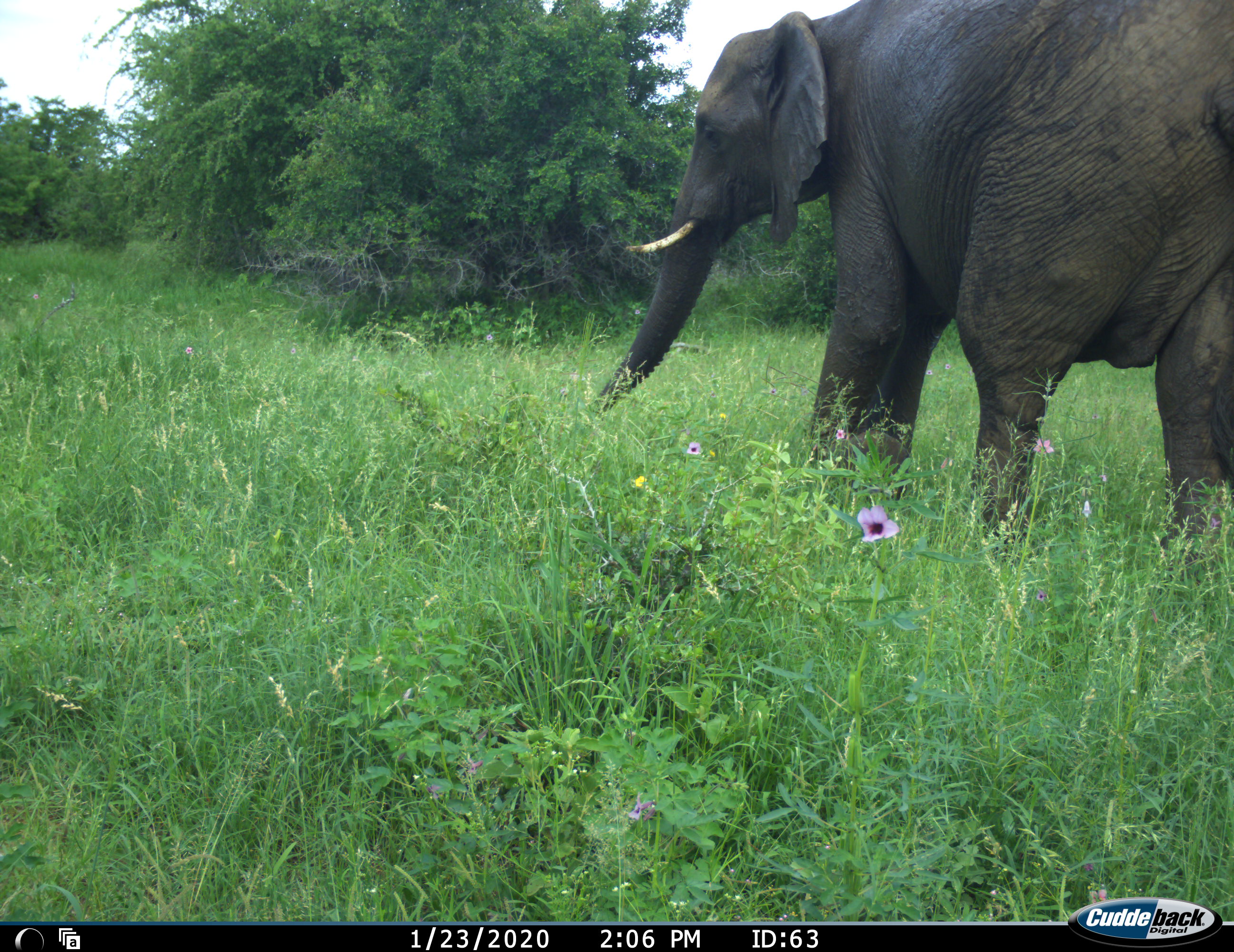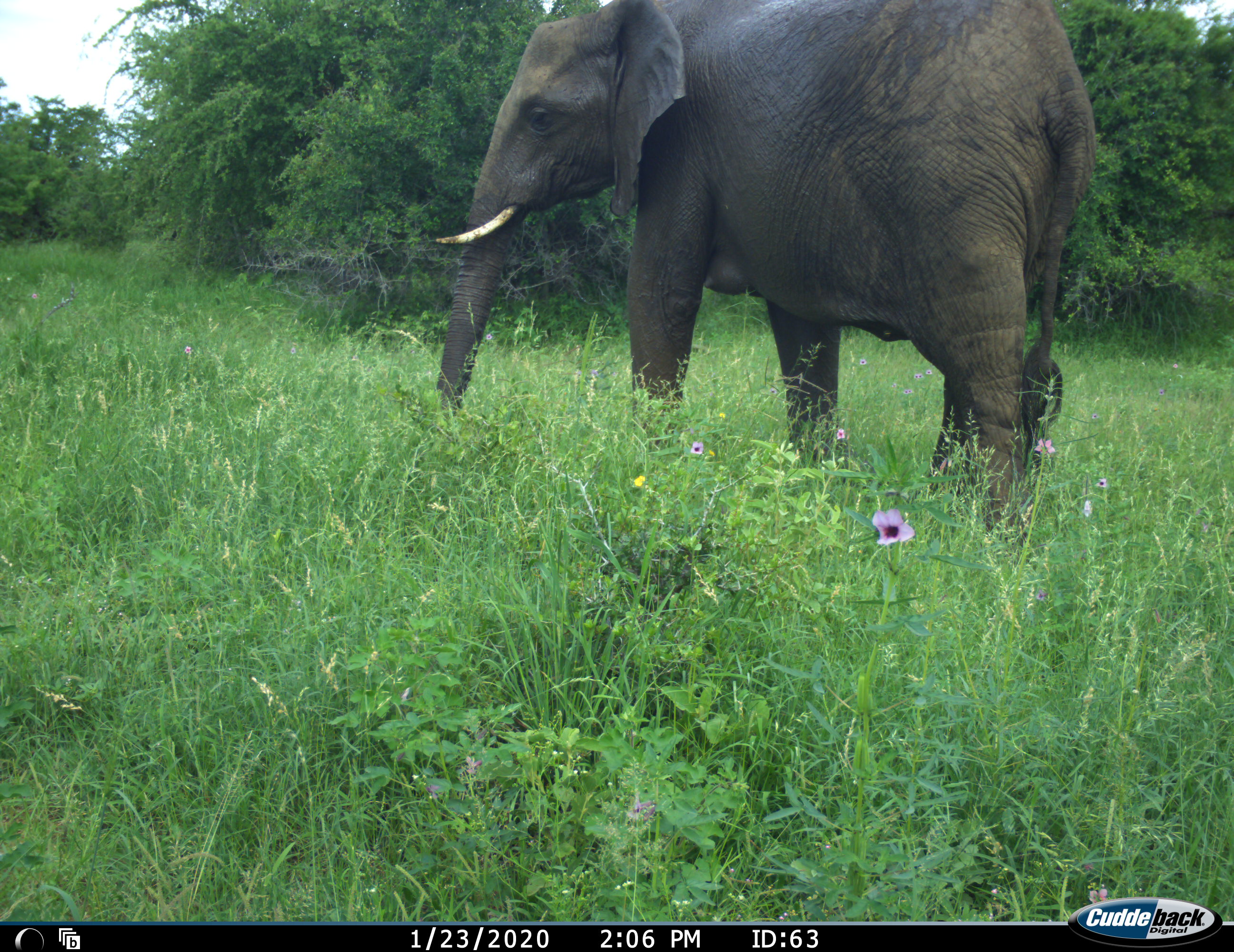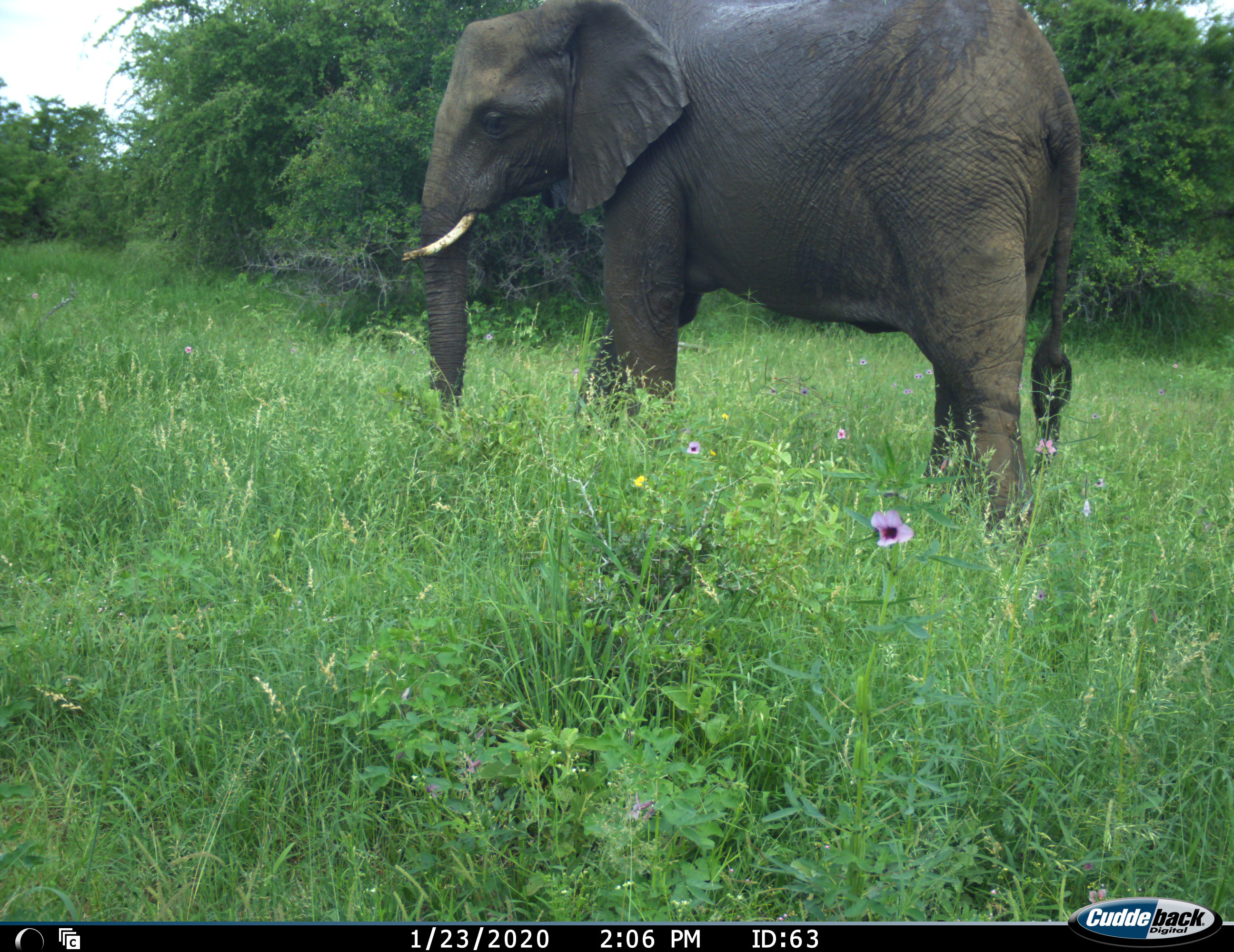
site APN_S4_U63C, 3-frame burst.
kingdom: Animalia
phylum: Chordata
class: Mammalia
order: Proboscidea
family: Elephantidae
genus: Loxodonta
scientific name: Loxodonta africana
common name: african bush elephant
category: elephant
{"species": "elephant (african bush elephant) (Loxodonta africana)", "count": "1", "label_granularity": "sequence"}